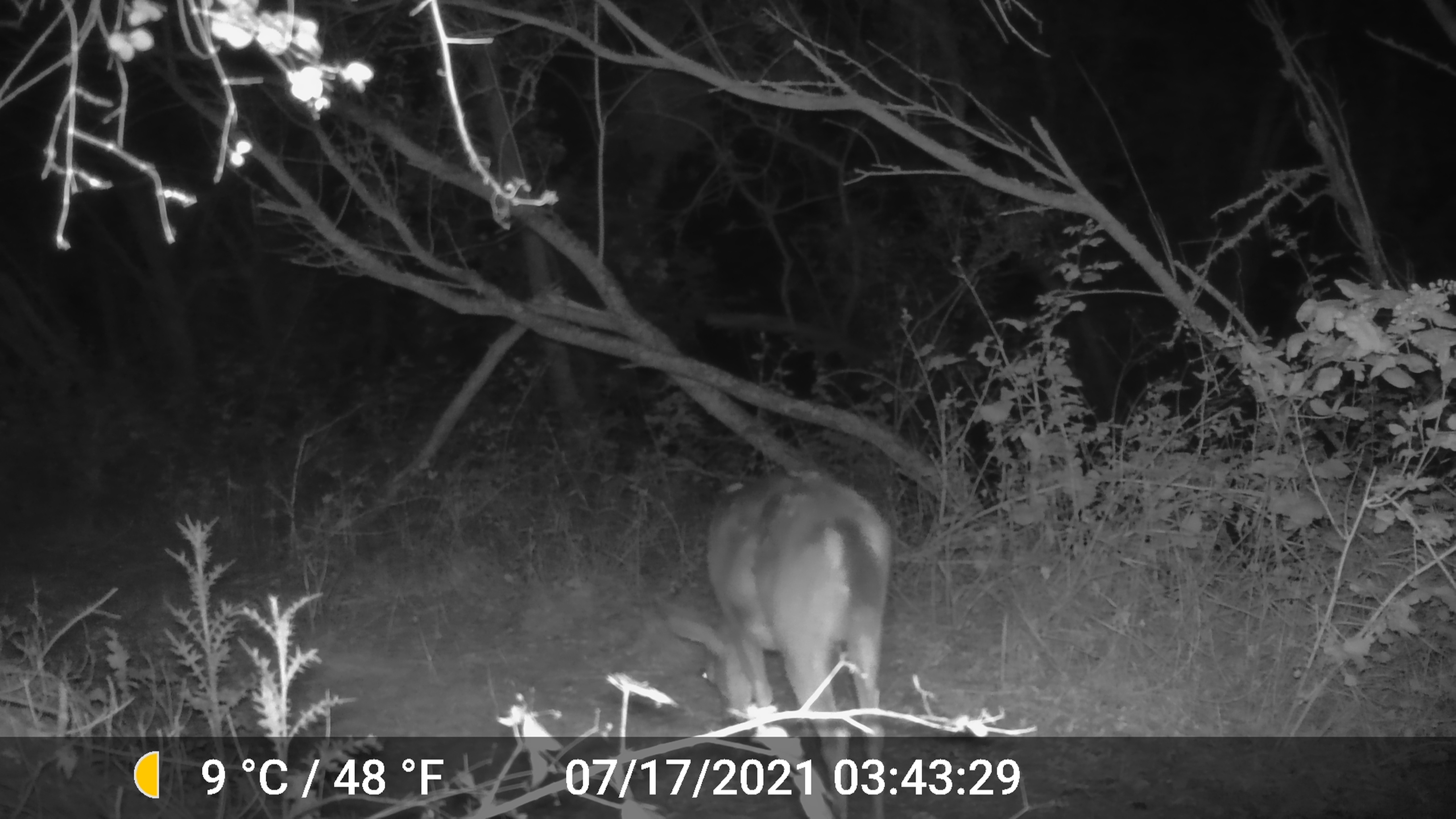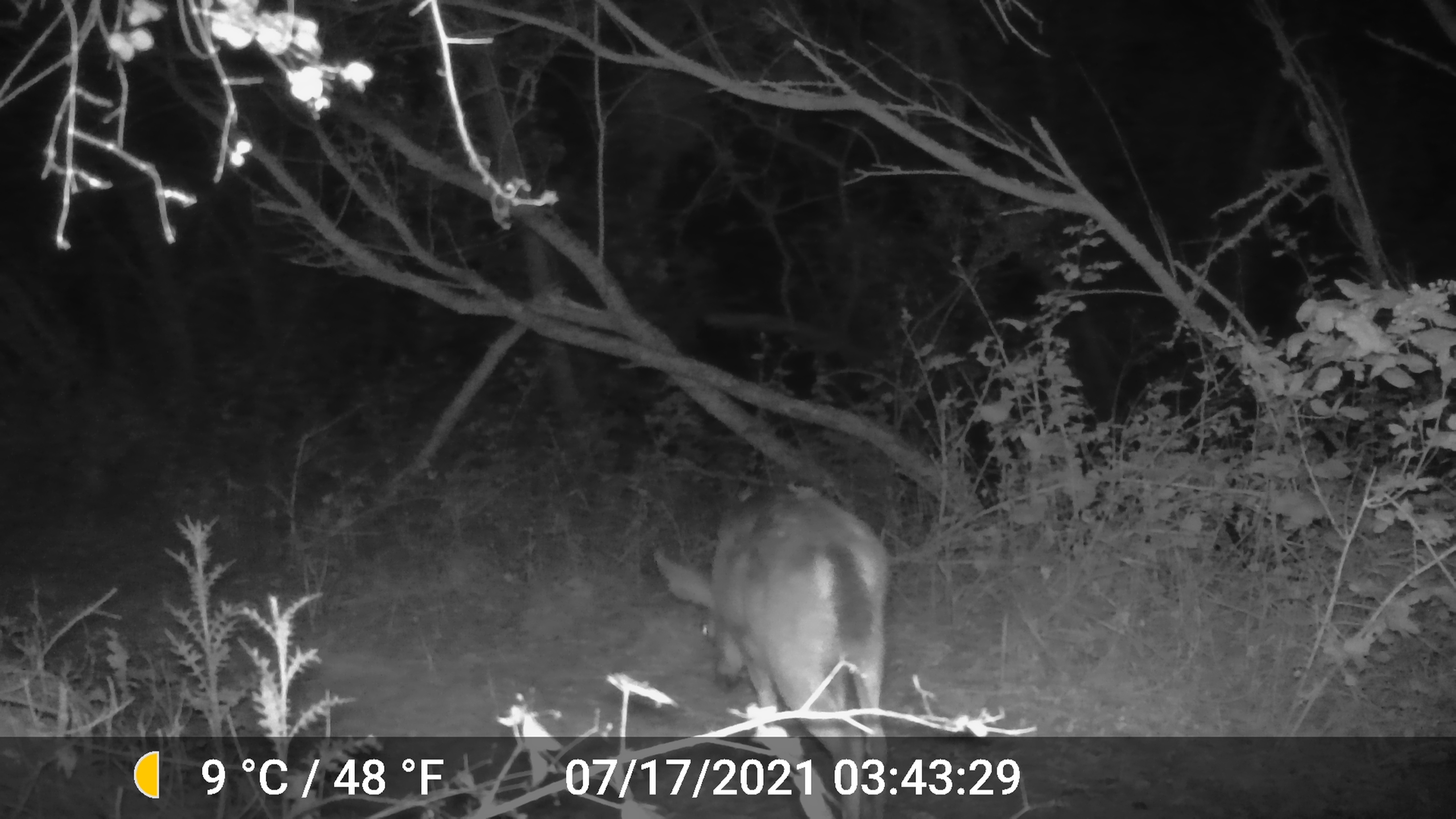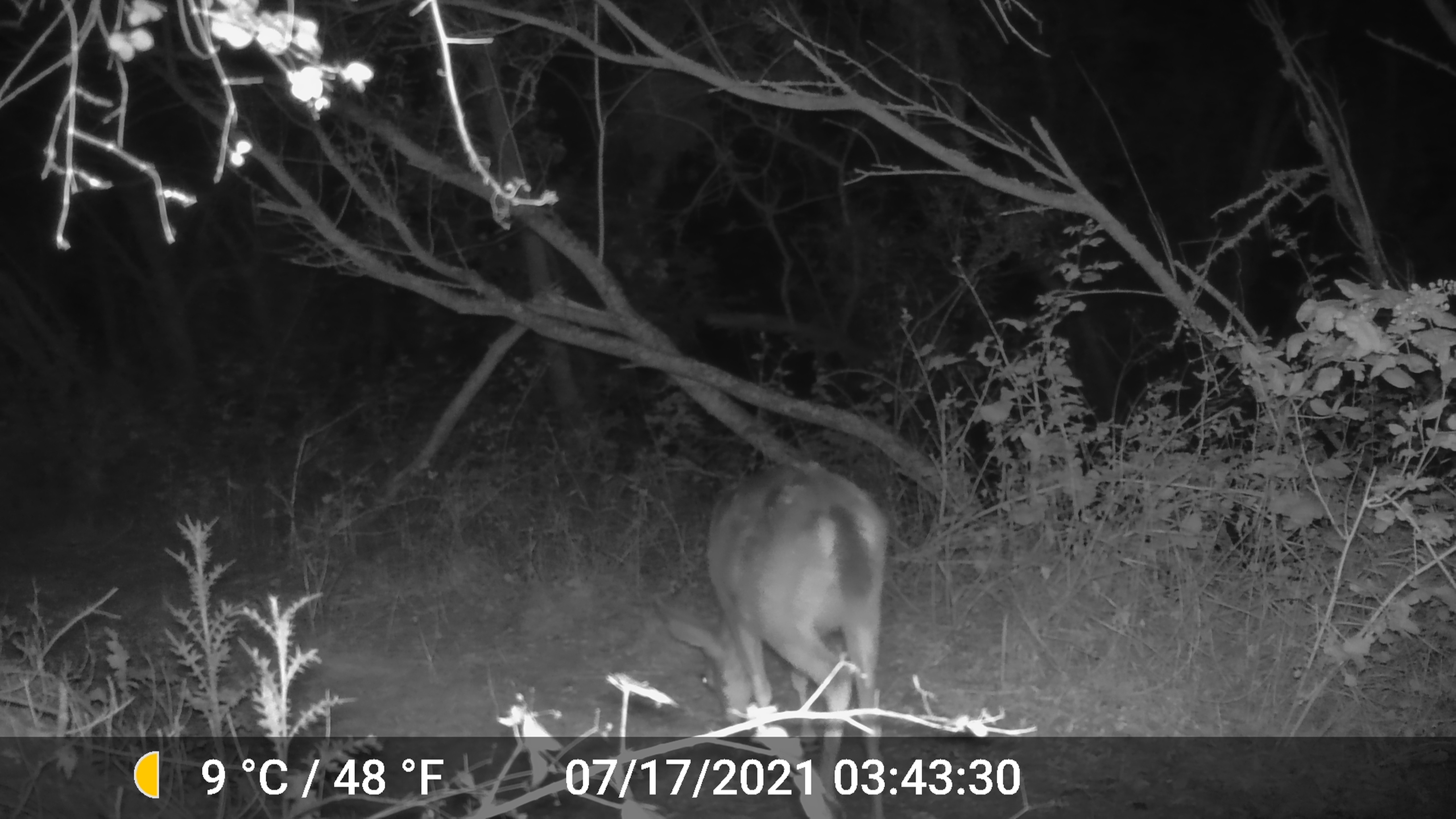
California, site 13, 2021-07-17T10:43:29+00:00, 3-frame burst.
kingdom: Animalia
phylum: Chordata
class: Mammalia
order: Artiodactyla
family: Cervidae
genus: Odocoileus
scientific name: Odocoileus hemionus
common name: mule deer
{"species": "mule deer (Odocoileus hemionus)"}